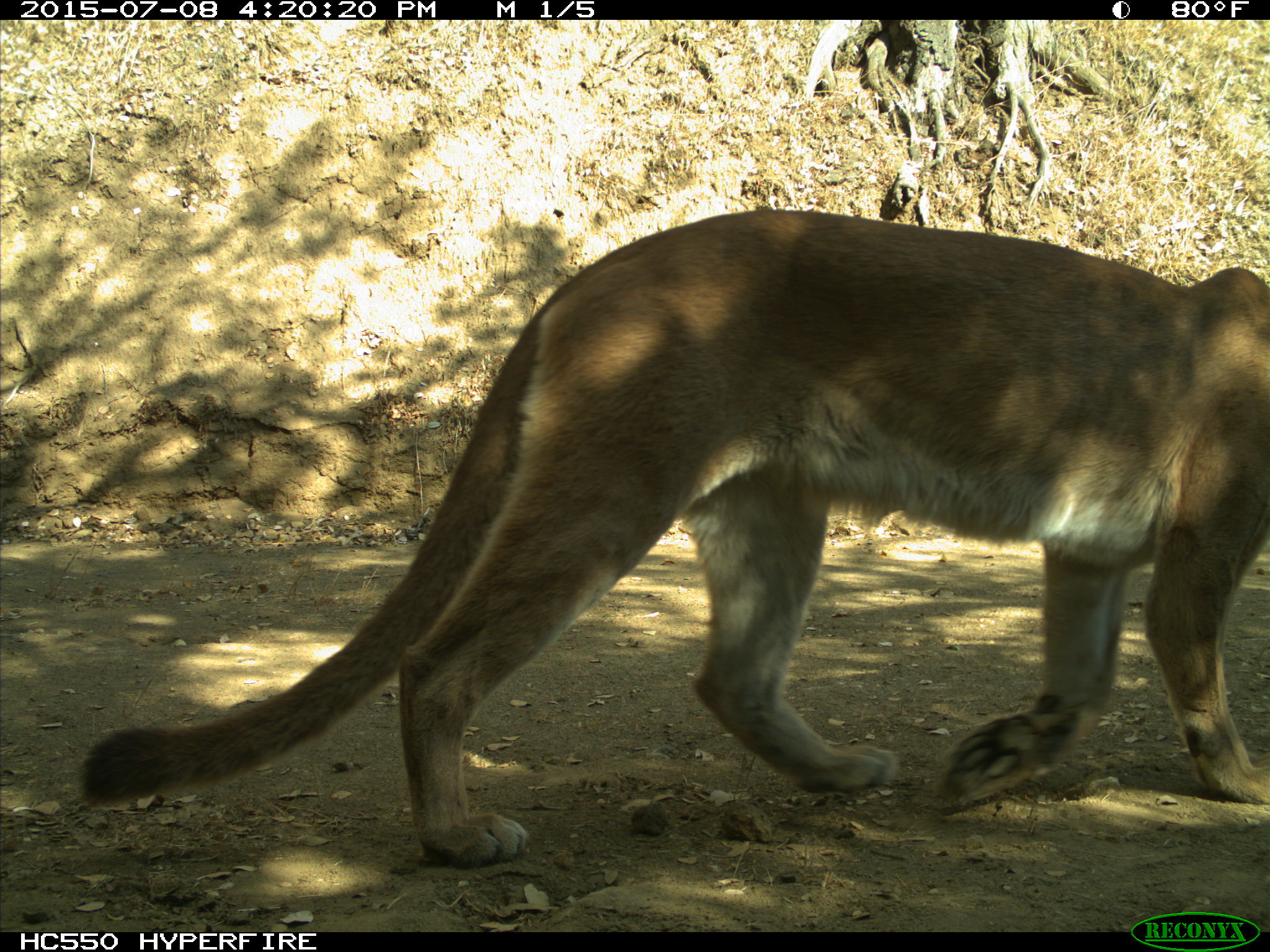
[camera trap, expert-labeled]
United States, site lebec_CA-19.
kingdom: Animalia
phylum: Chordata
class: Mammalia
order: Carnivora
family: Felidae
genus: Puma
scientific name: Puma concolor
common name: mountain lion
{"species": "Puma concolor (mountain lion)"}